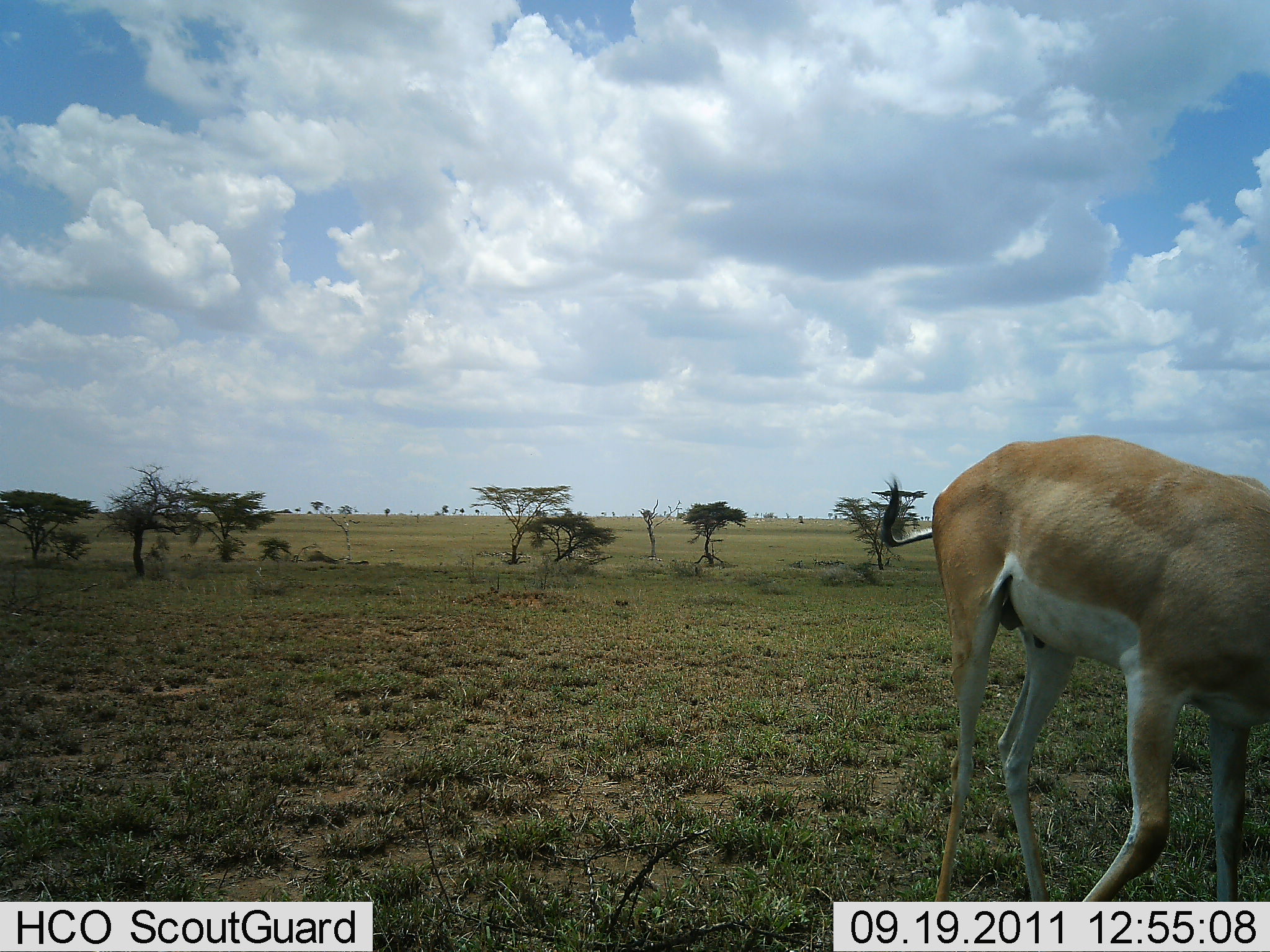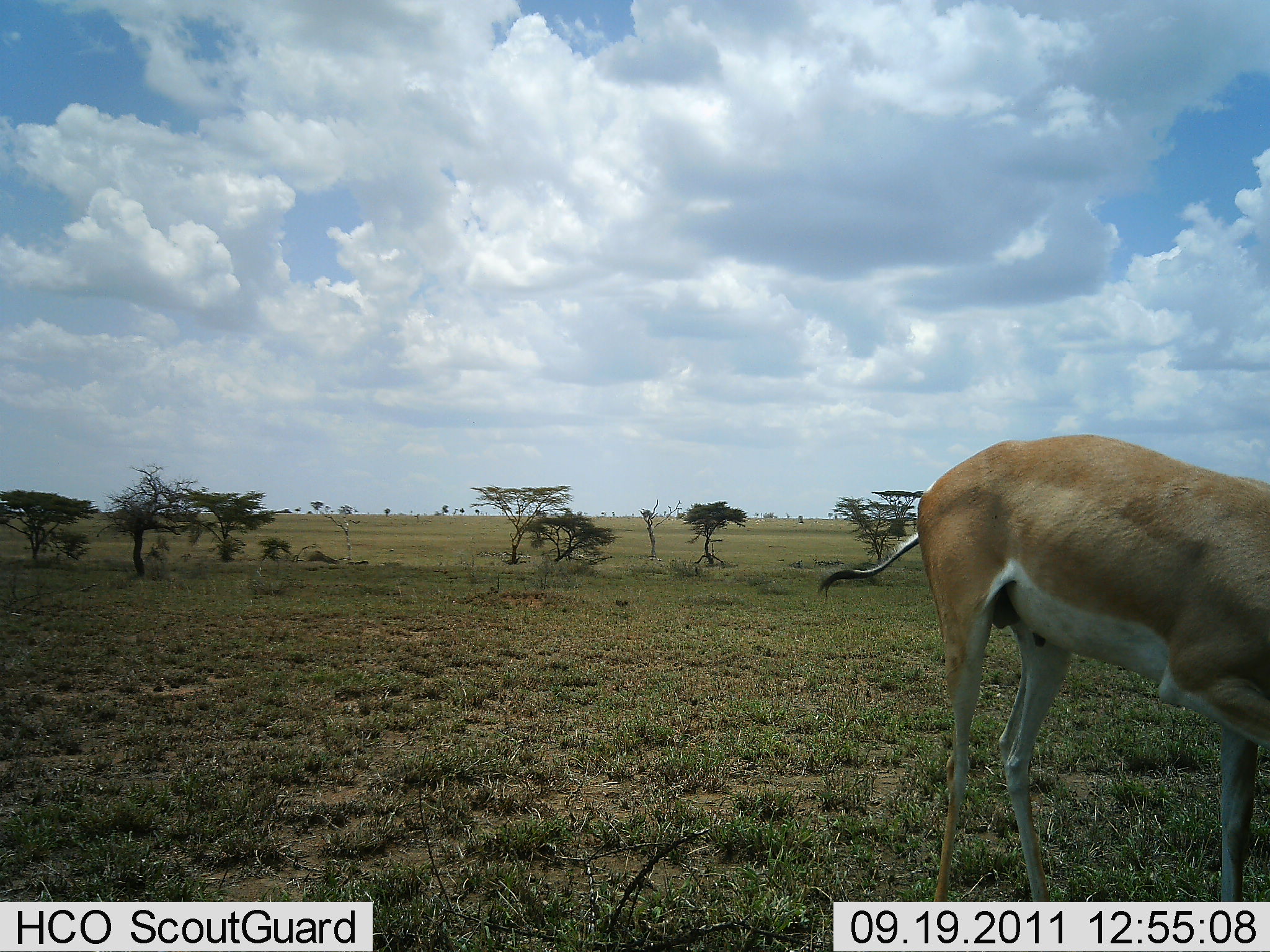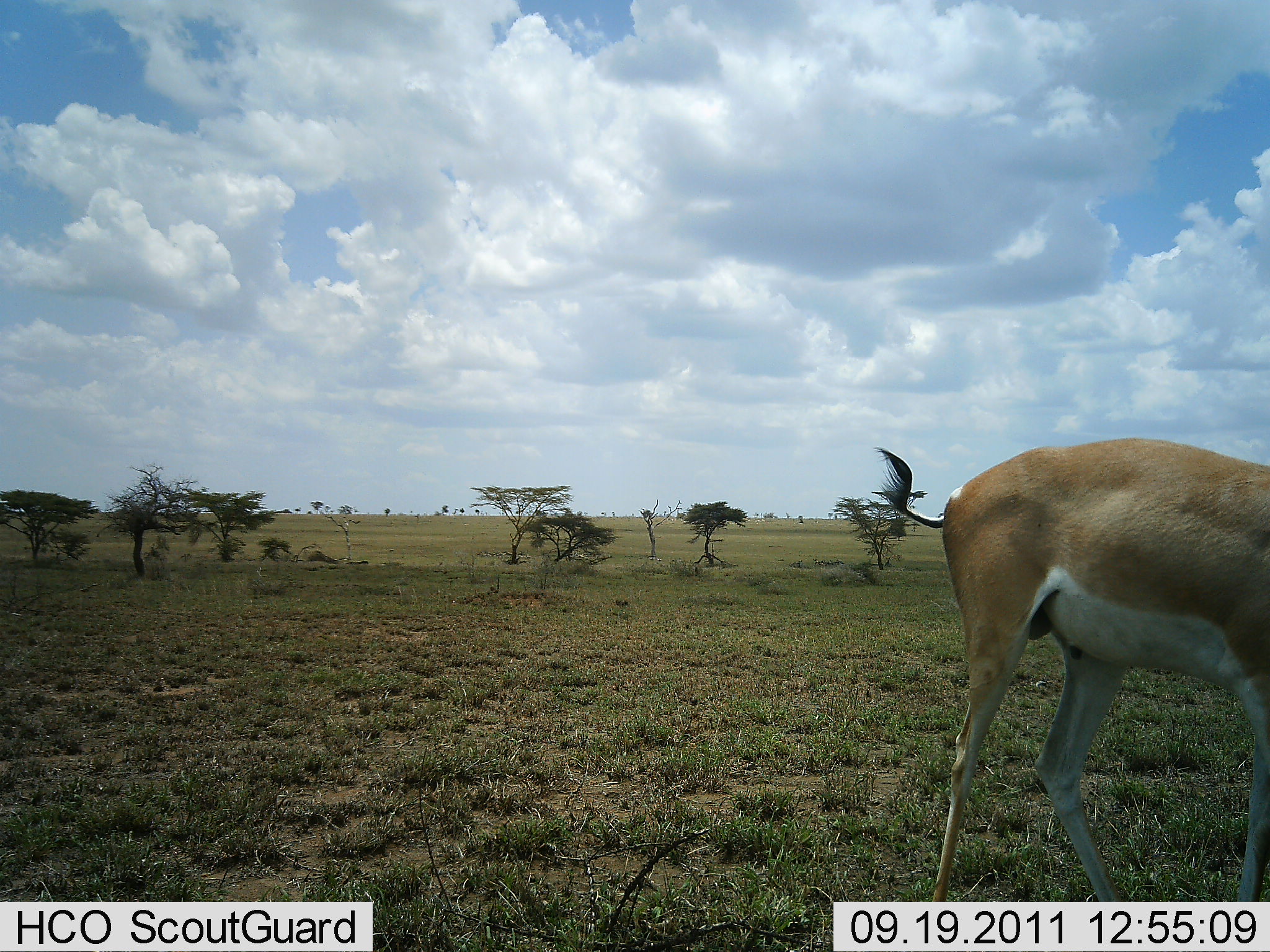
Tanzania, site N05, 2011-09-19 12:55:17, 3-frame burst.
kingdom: Animalia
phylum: Chordata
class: Mammalia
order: Artiodactyla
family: Bovidae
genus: Nanger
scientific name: Nanger granti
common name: grant's gazelle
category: gazellegrants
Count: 1.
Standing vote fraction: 27%.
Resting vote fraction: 0%.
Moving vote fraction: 36%.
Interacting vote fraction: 0%.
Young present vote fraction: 0%.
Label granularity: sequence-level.